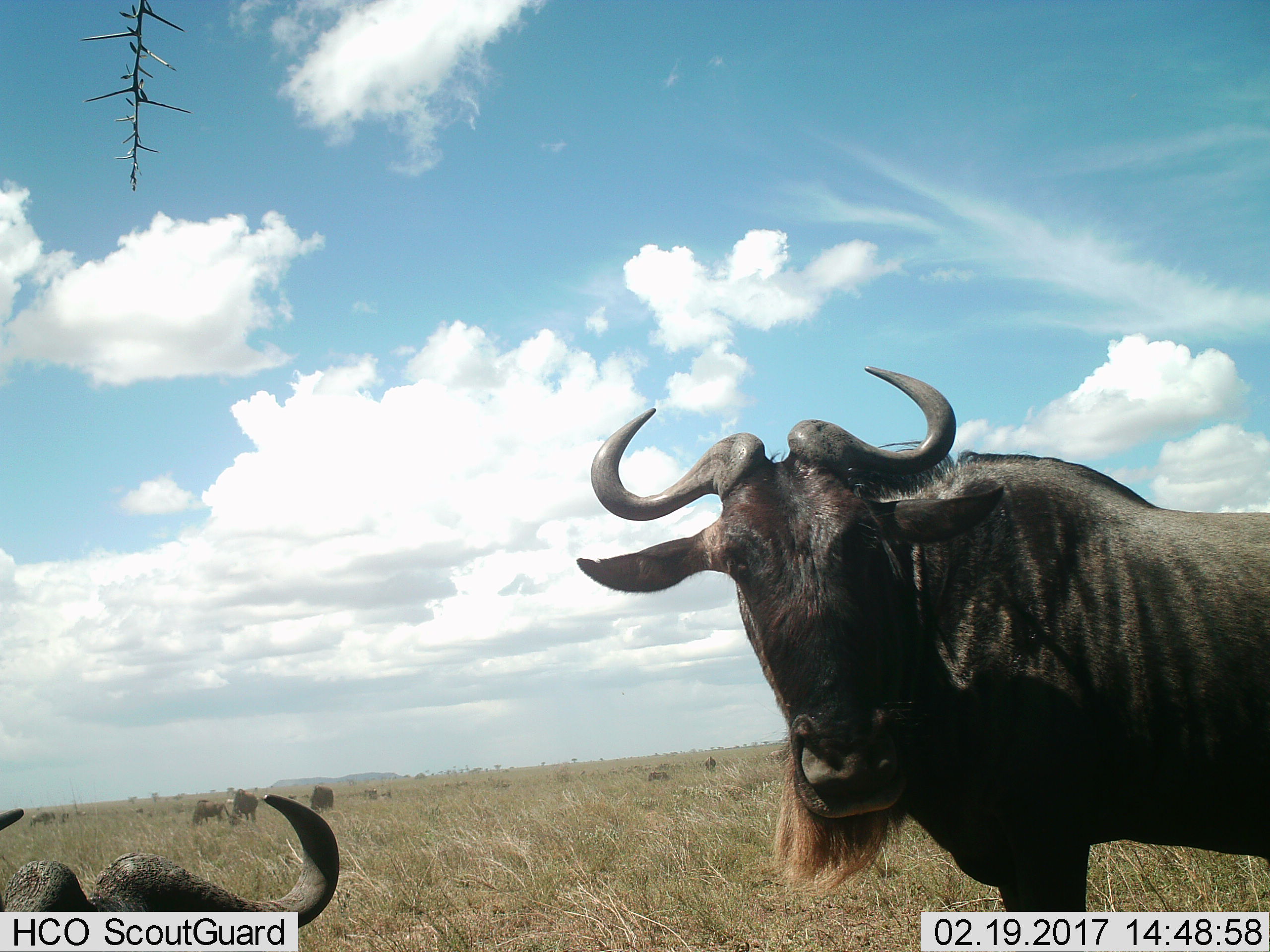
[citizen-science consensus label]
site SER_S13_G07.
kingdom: Animalia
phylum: Chordata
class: Mammalia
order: Artiodactyla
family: Bovidae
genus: Connochaetes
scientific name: Connochaetes taurinus taurinus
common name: blue wildebeest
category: wildebeestblue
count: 7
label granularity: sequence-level